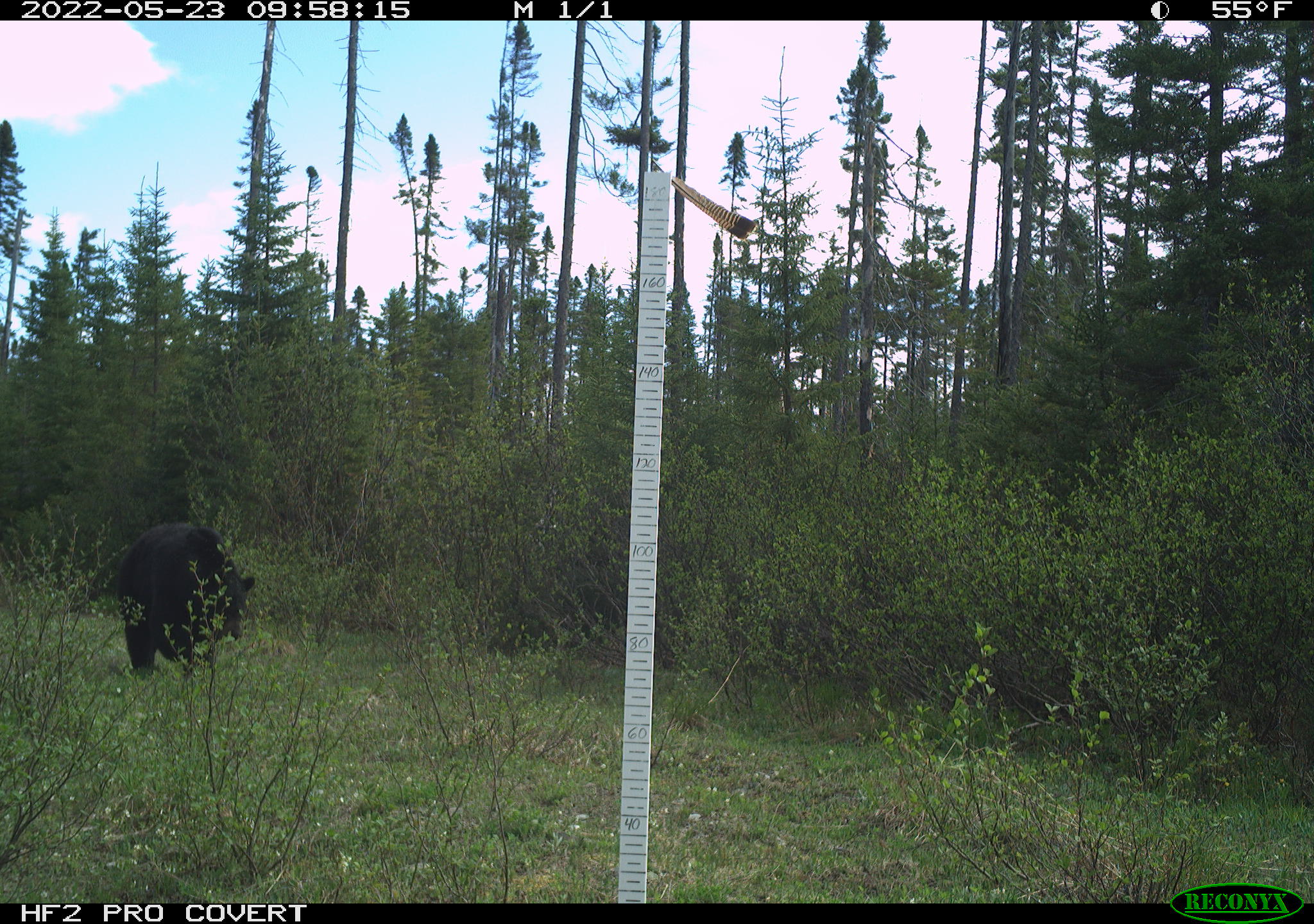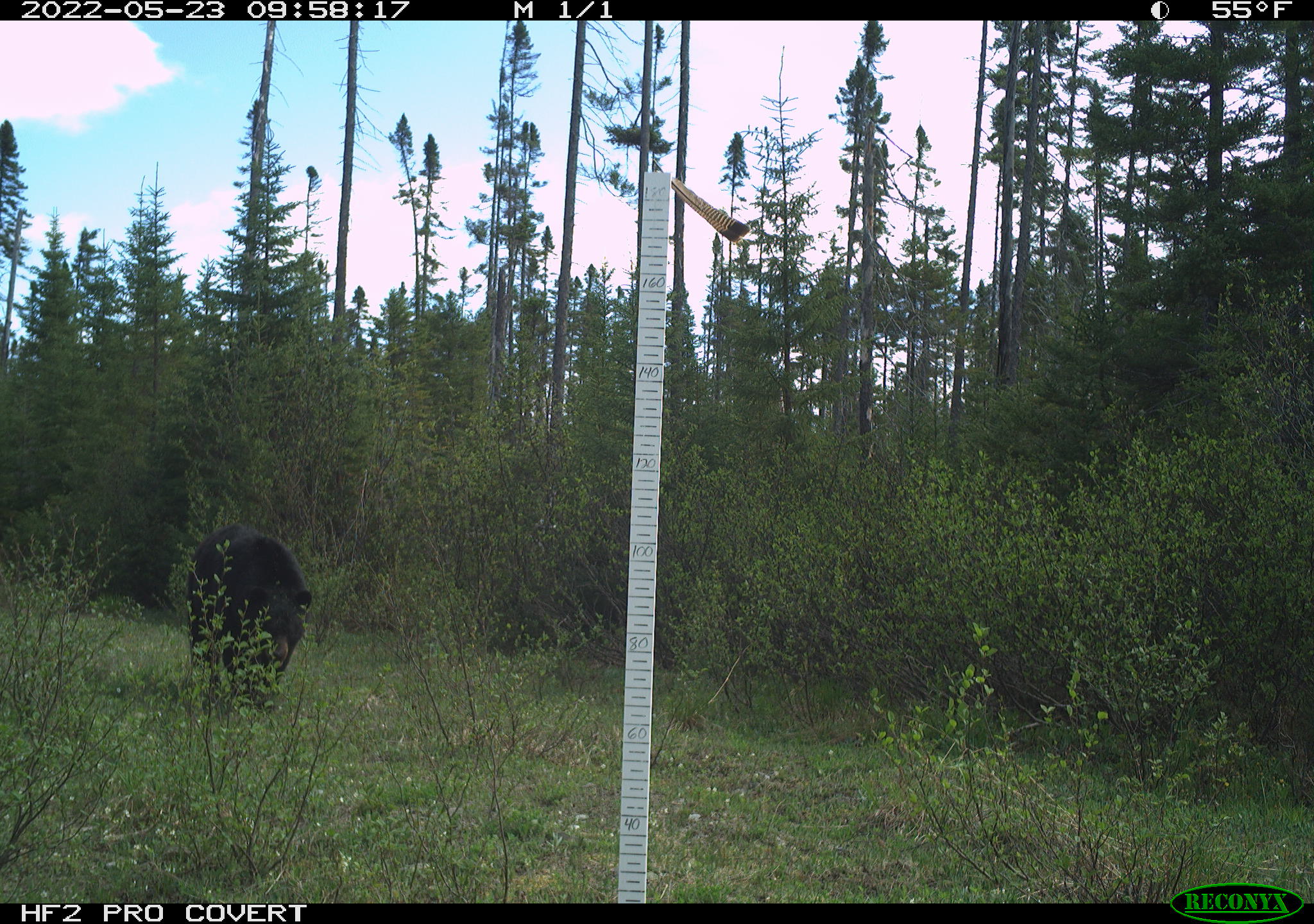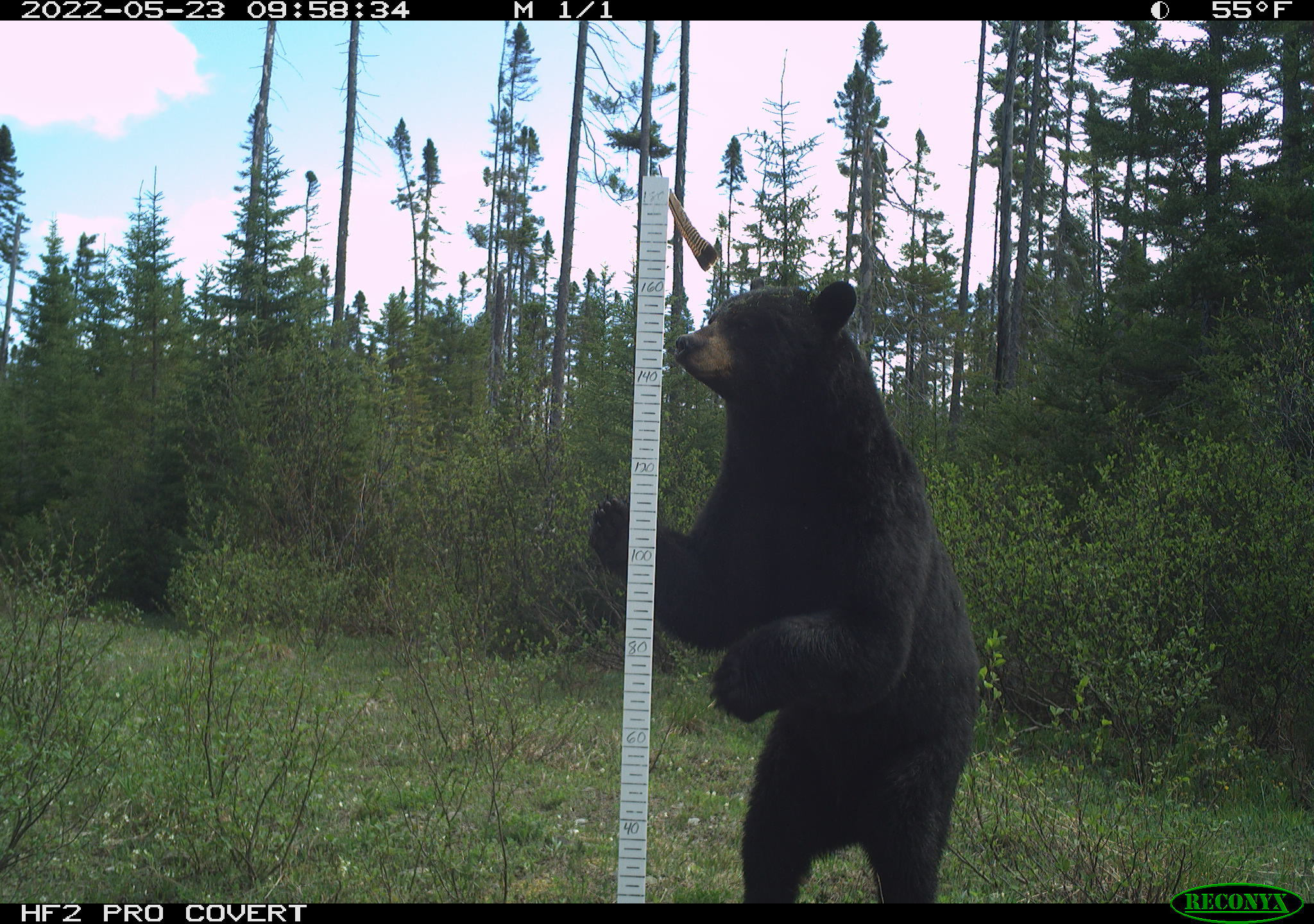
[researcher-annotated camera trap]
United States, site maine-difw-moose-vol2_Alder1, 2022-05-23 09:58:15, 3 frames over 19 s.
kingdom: Animalia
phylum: Chordata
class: Mammalia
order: Carnivora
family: Ursidae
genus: Ursus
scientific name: Ursus americanus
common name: black bear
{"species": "black bear (Ursus americanus)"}